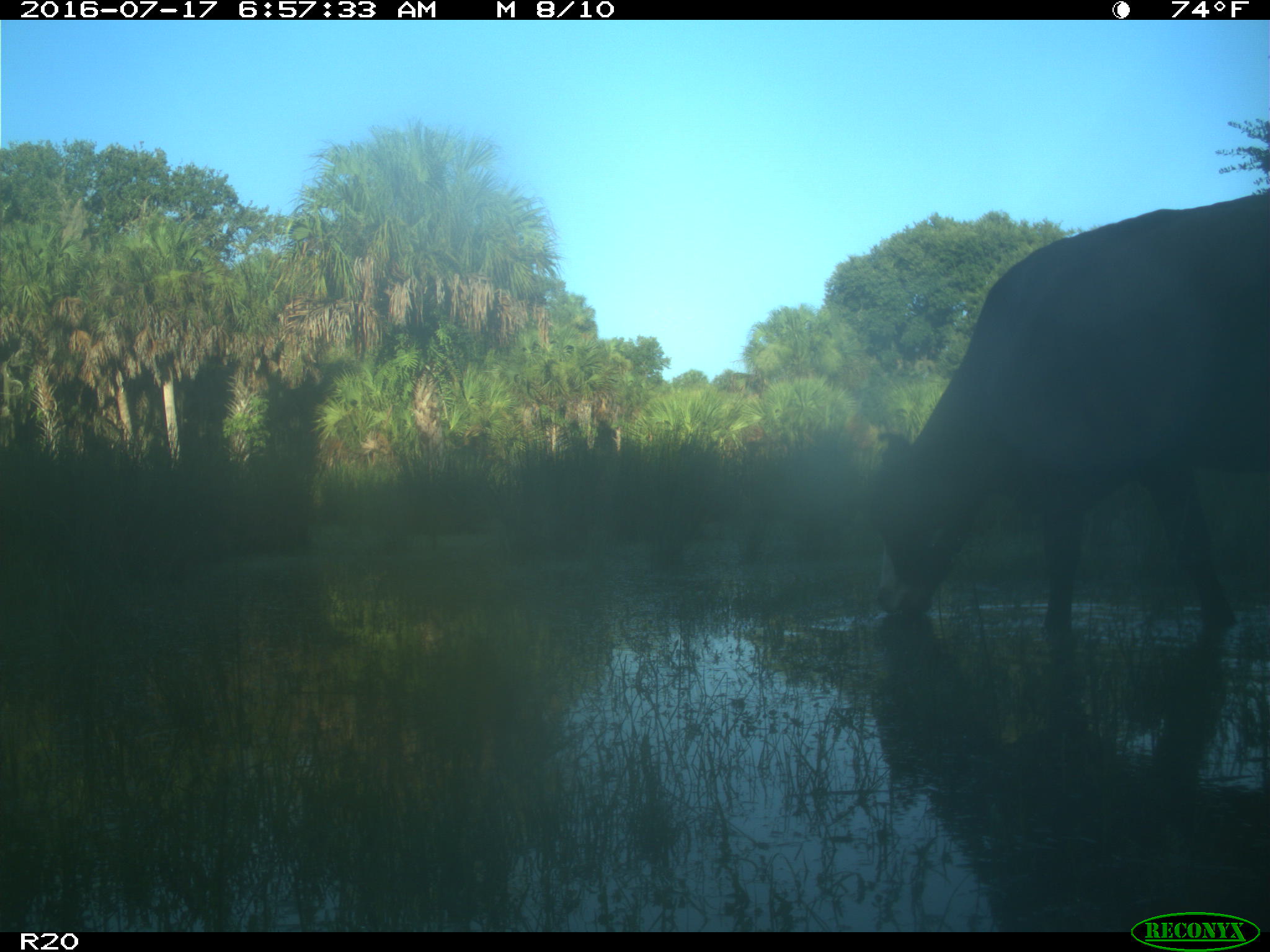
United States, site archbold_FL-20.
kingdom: Animalia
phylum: Chordata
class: Mammalia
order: Artiodactyla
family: Bovidae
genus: Bos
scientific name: Bos taurus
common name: domestic cow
Bos taurus (domestic cow).